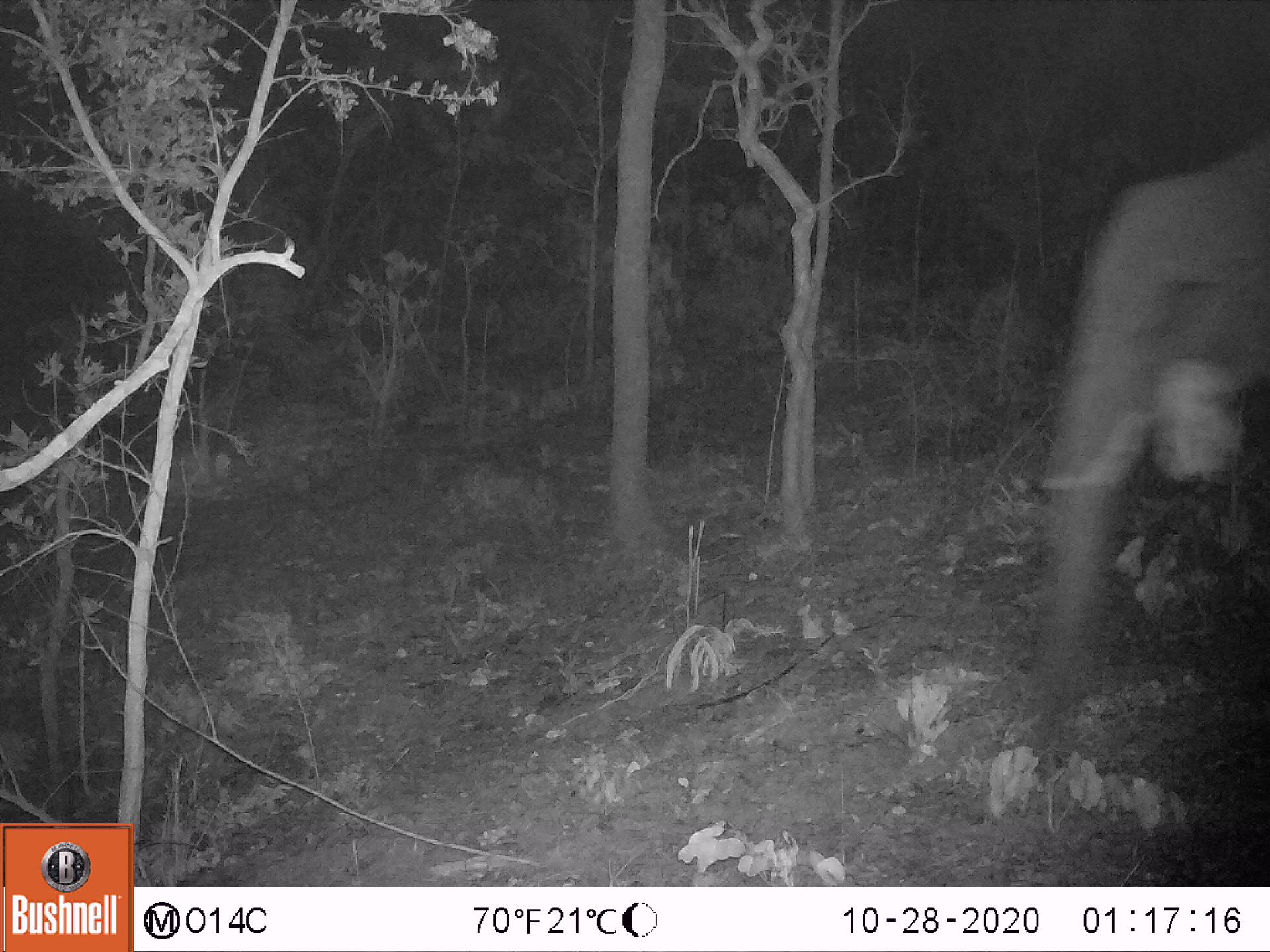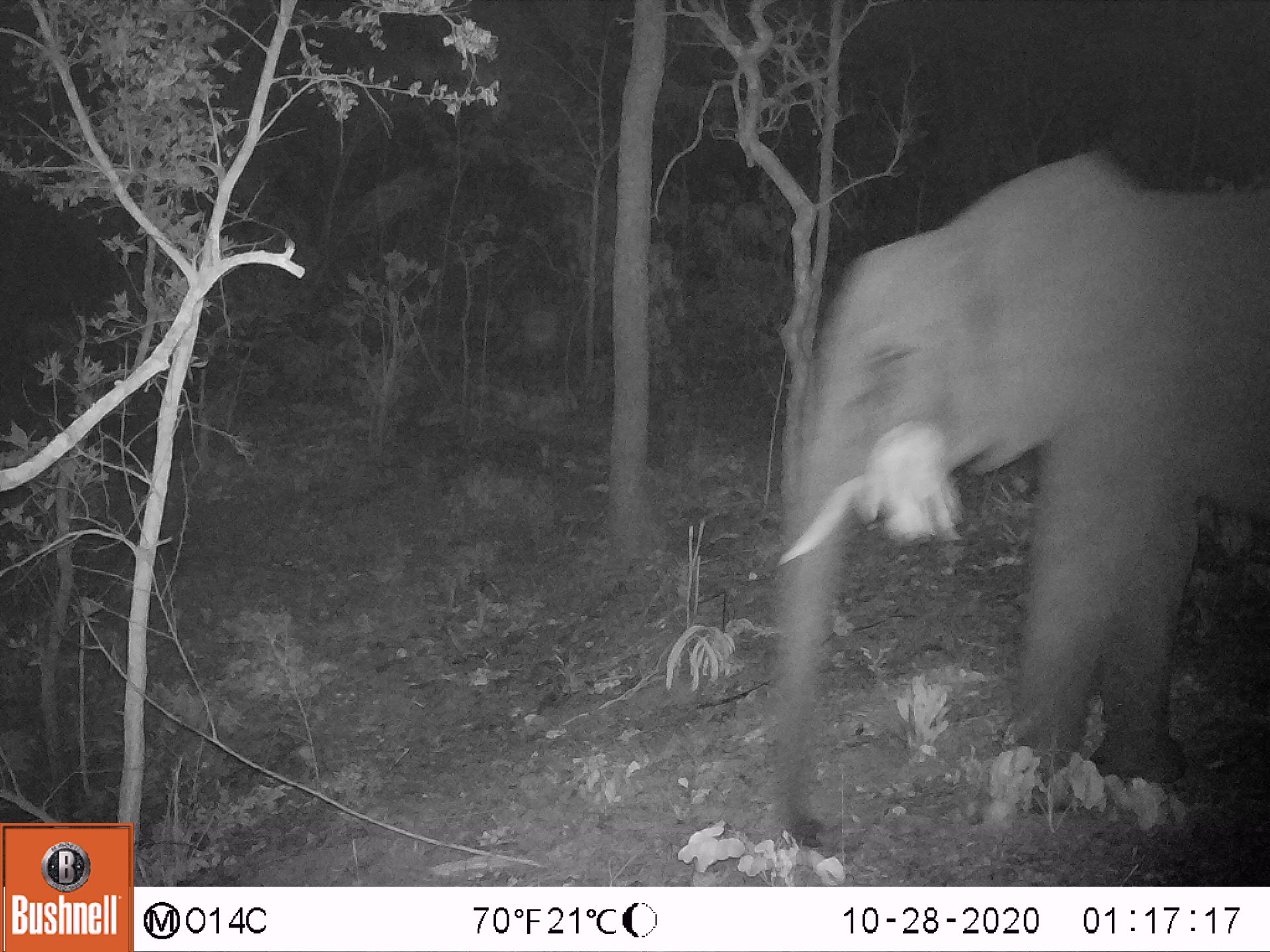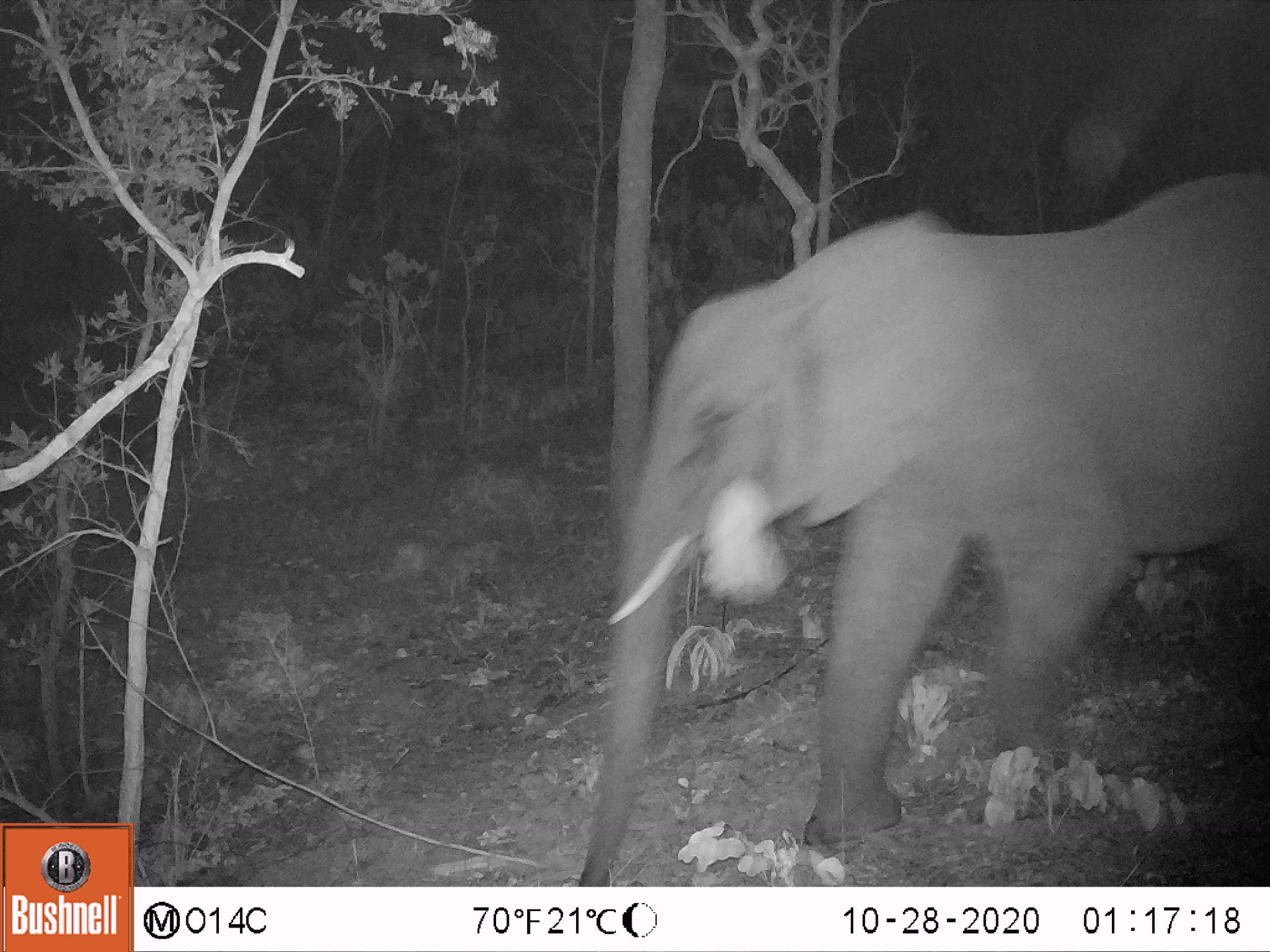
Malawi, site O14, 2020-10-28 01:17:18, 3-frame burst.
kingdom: Animalia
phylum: Chordata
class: Mammalia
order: Proboscidea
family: Elephantidae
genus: Loxodonta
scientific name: Loxodonta africana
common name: african savanna elephant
African savanna elephant (Loxodonta africana), count 1.